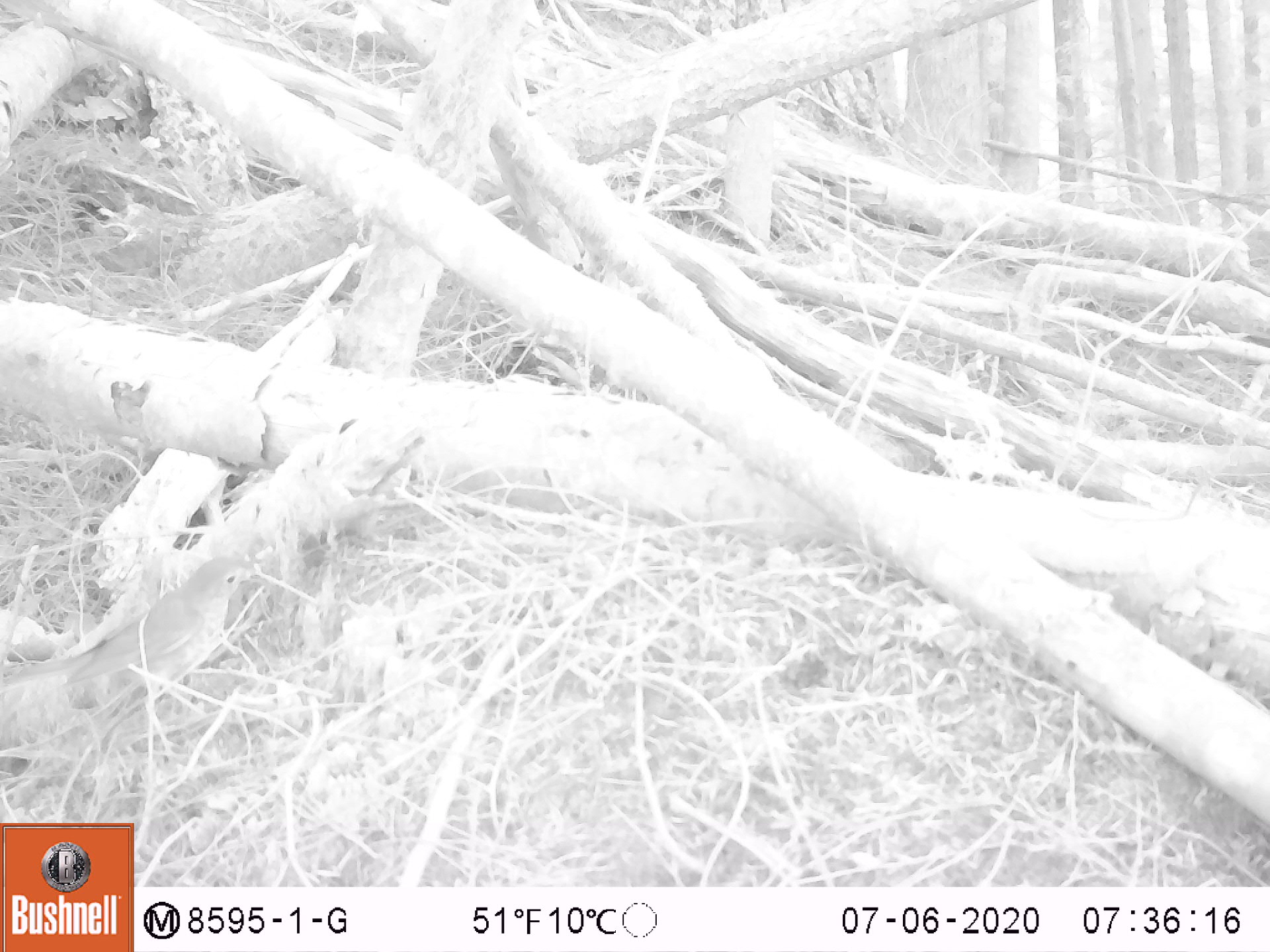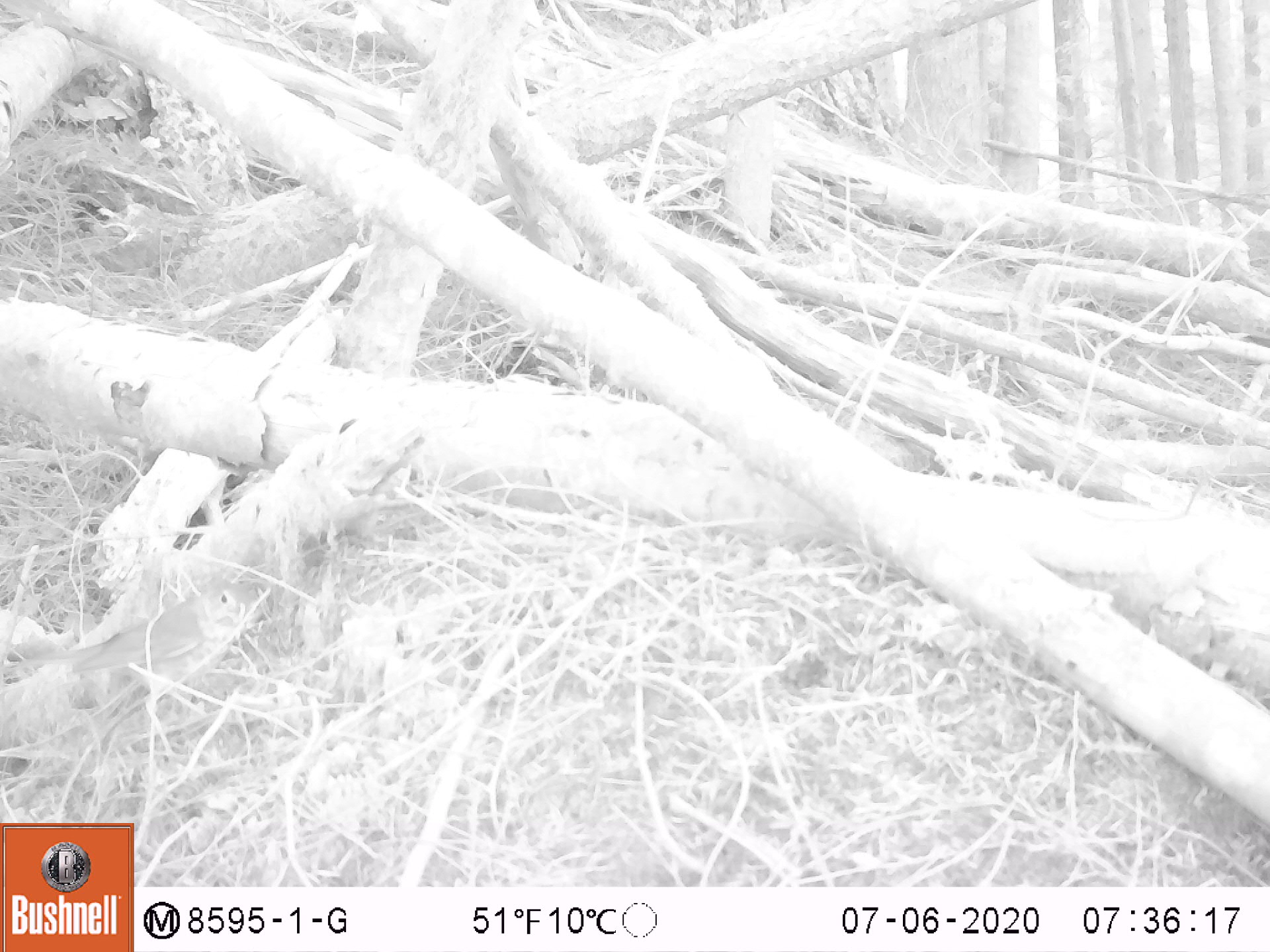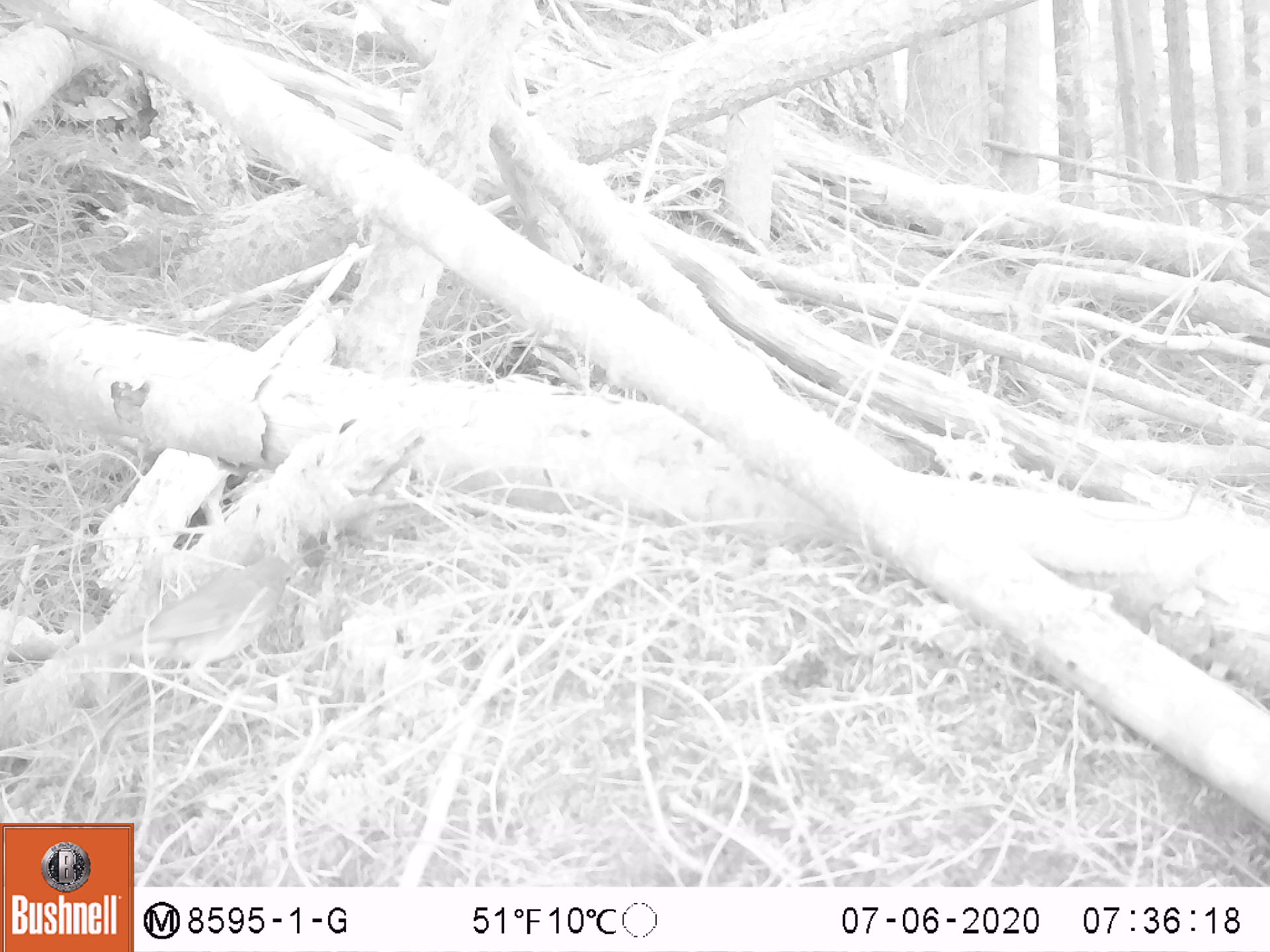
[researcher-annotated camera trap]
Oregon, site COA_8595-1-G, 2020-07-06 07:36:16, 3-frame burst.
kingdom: Animalia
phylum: Chordata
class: Aves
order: Passeriformes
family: Turdidae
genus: Catharus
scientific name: Catharus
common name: brown thrushes and nightingale-thrushes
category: catharus species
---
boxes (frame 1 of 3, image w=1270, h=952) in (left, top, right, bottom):
catharus species: (0, 550, 261, 714)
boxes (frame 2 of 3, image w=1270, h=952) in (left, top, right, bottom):
catharus species: (0, 568, 261, 702)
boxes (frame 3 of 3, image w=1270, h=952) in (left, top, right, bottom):
catharus species: (59, 551, 304, 702)